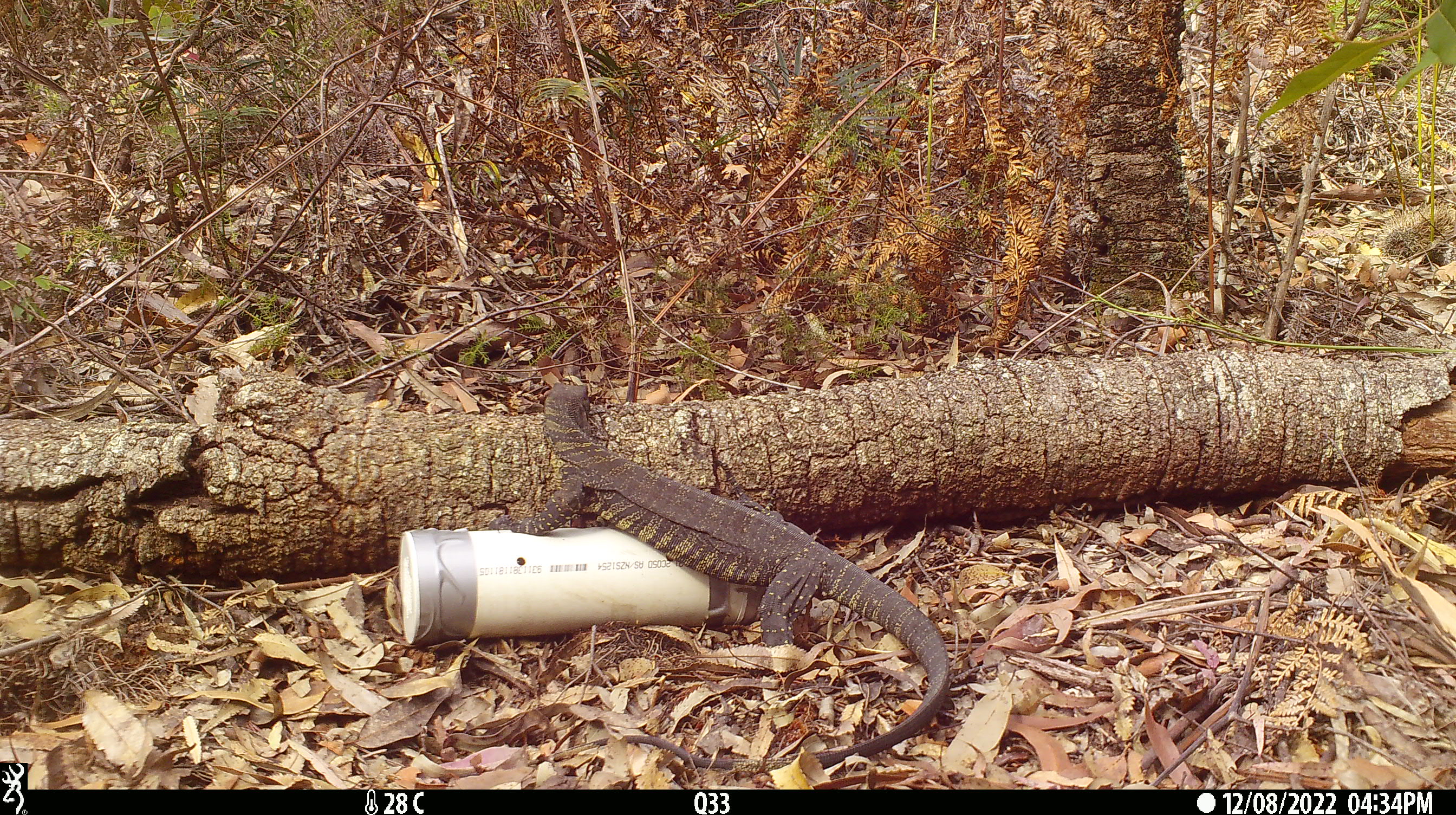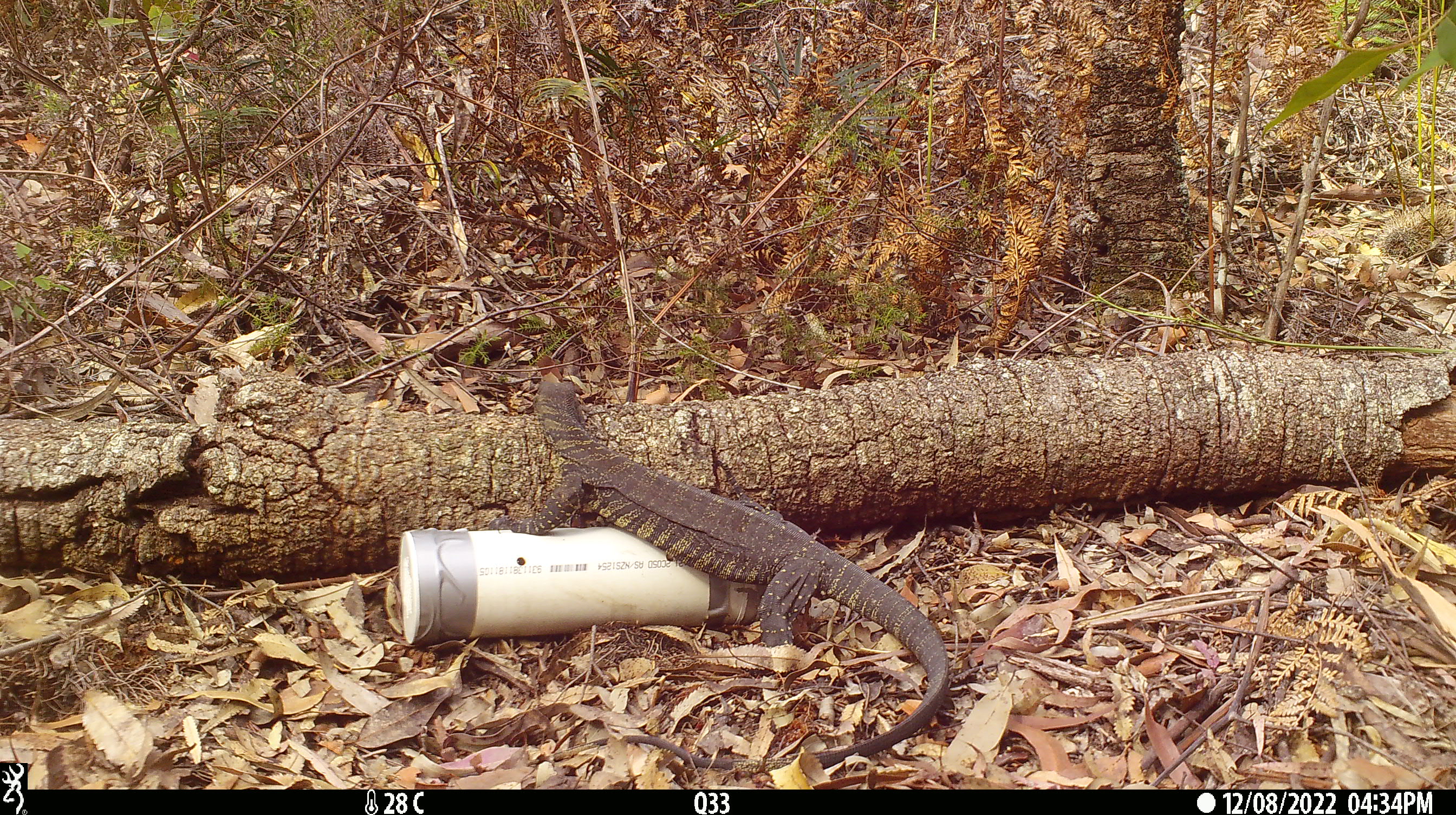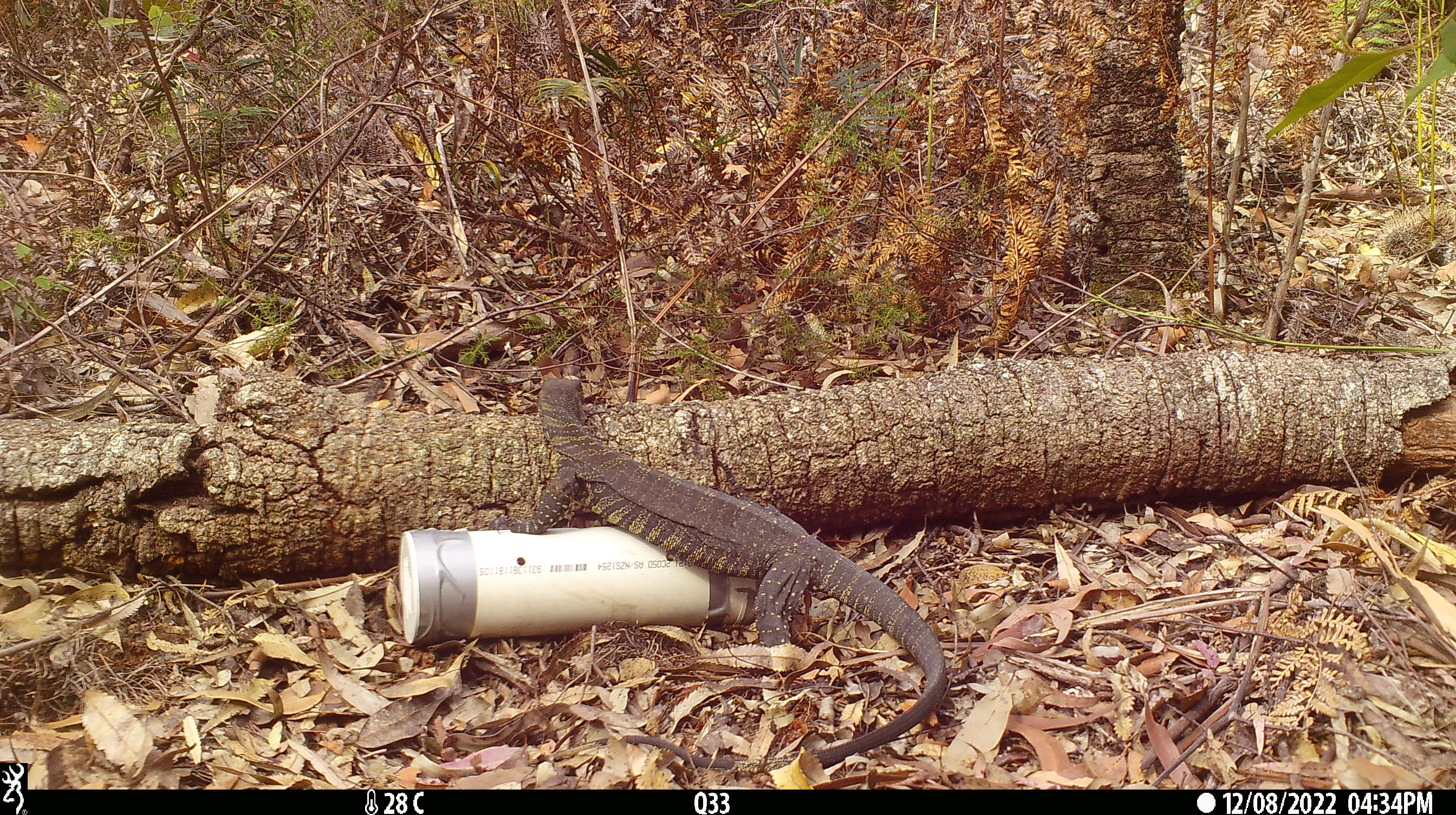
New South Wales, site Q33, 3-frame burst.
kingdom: Animalia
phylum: Chordata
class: Reptilia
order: Squamata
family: Varanidae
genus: Varanus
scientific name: Varanus varius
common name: lace monitor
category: goanna